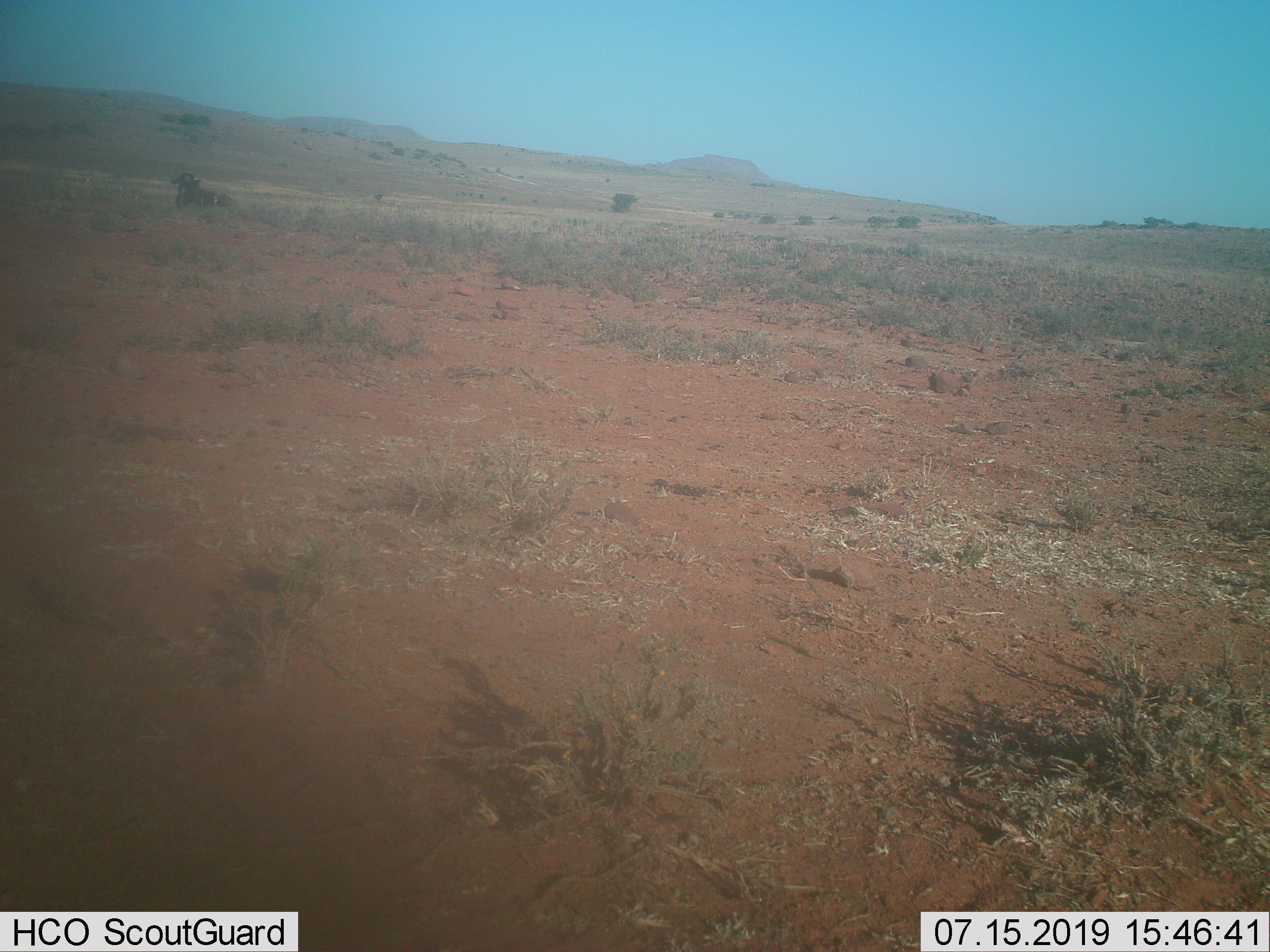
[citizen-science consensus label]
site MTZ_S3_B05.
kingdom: Animalia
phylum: Chordata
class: Mammalia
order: Artiodactyla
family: Bovidae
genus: Connochaetes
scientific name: Connochaetes gnou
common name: black wildebeest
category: wildebeestblack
Wildebeestblack (black wildebeest) (Connochaetes gnou), count 1. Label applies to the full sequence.